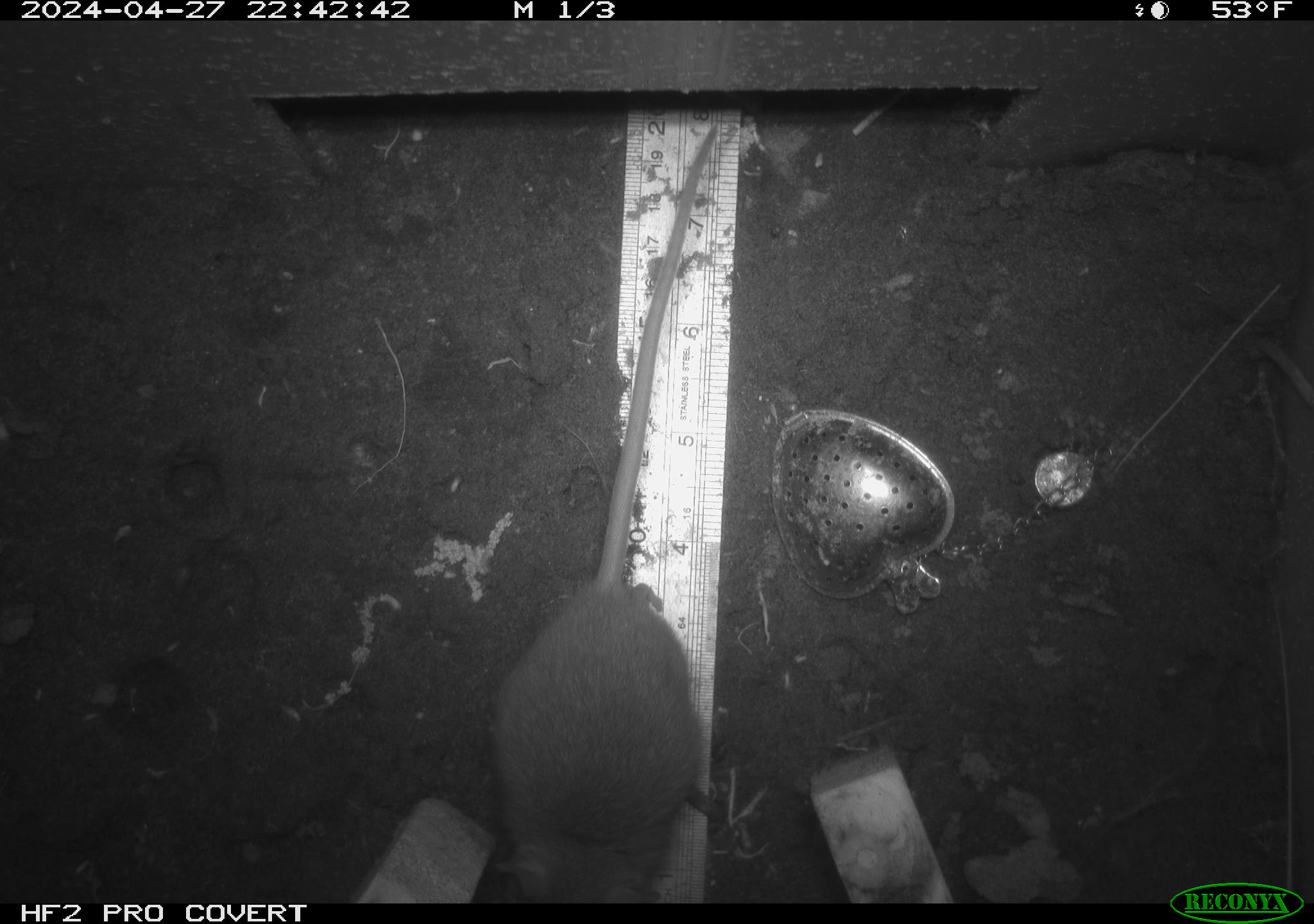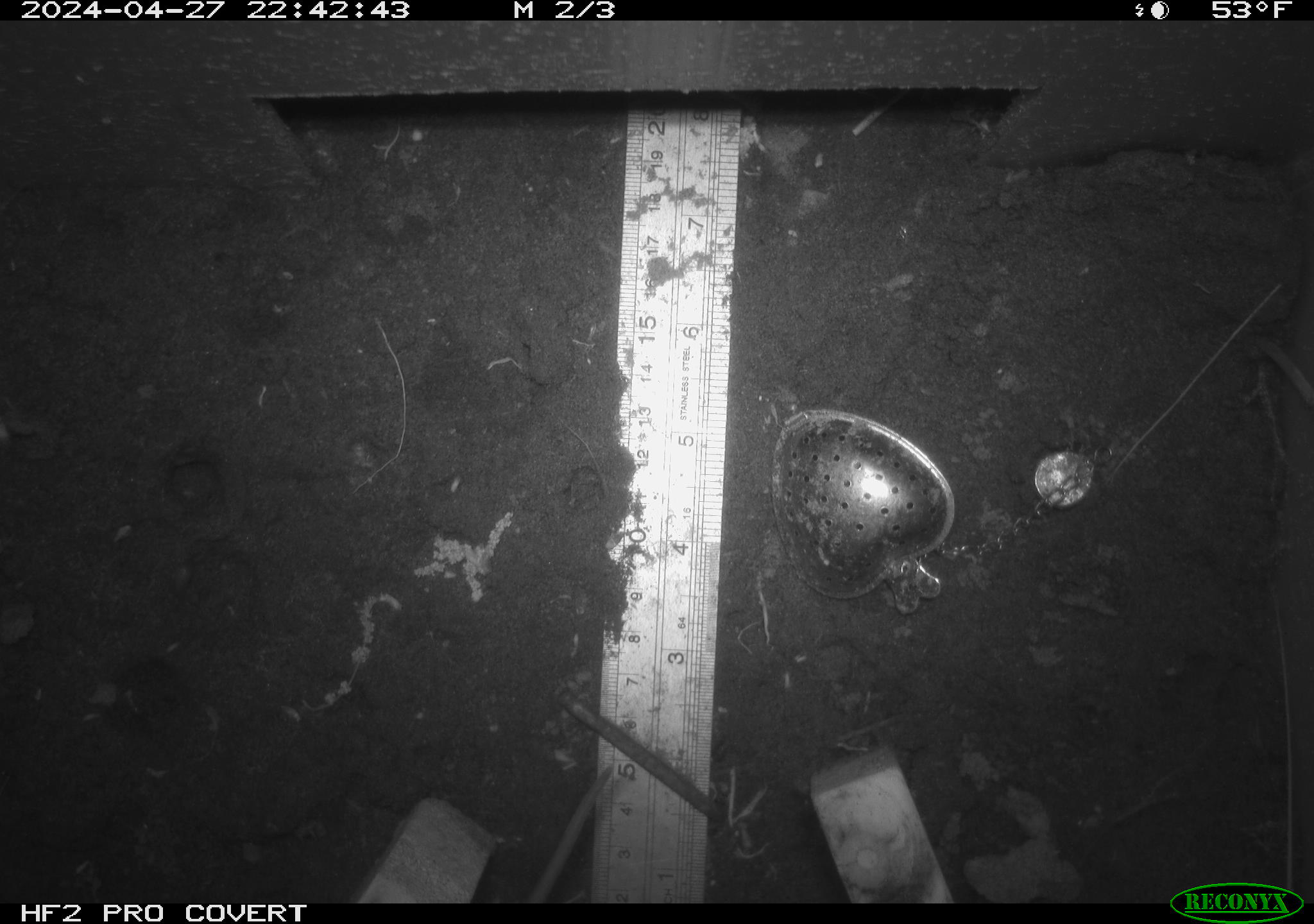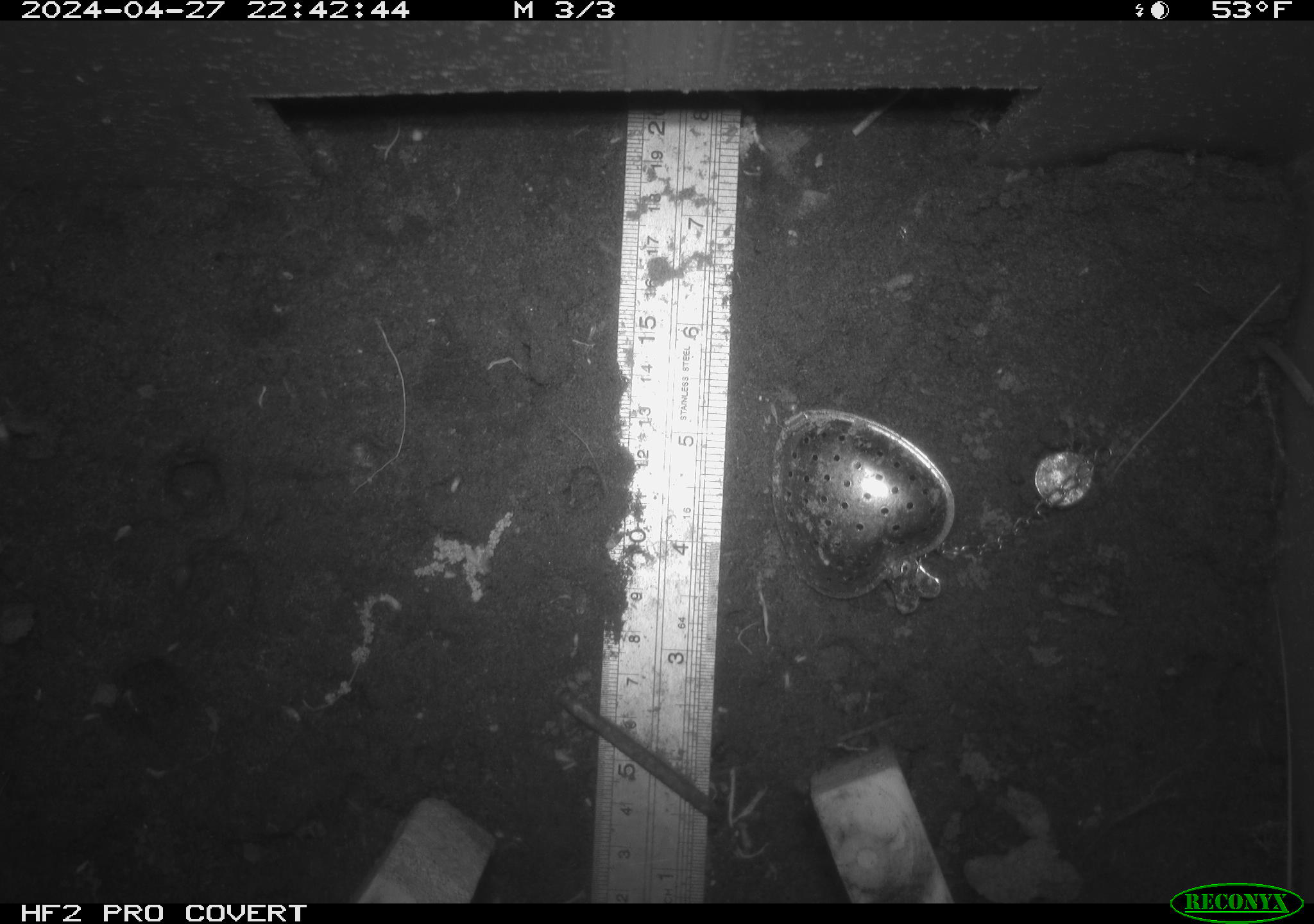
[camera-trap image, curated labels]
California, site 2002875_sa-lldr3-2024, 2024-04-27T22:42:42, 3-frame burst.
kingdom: Animalia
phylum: Chordata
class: Mammalia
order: Rodentia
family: Muridae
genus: Rattus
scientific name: Rattus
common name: rat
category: rattus species